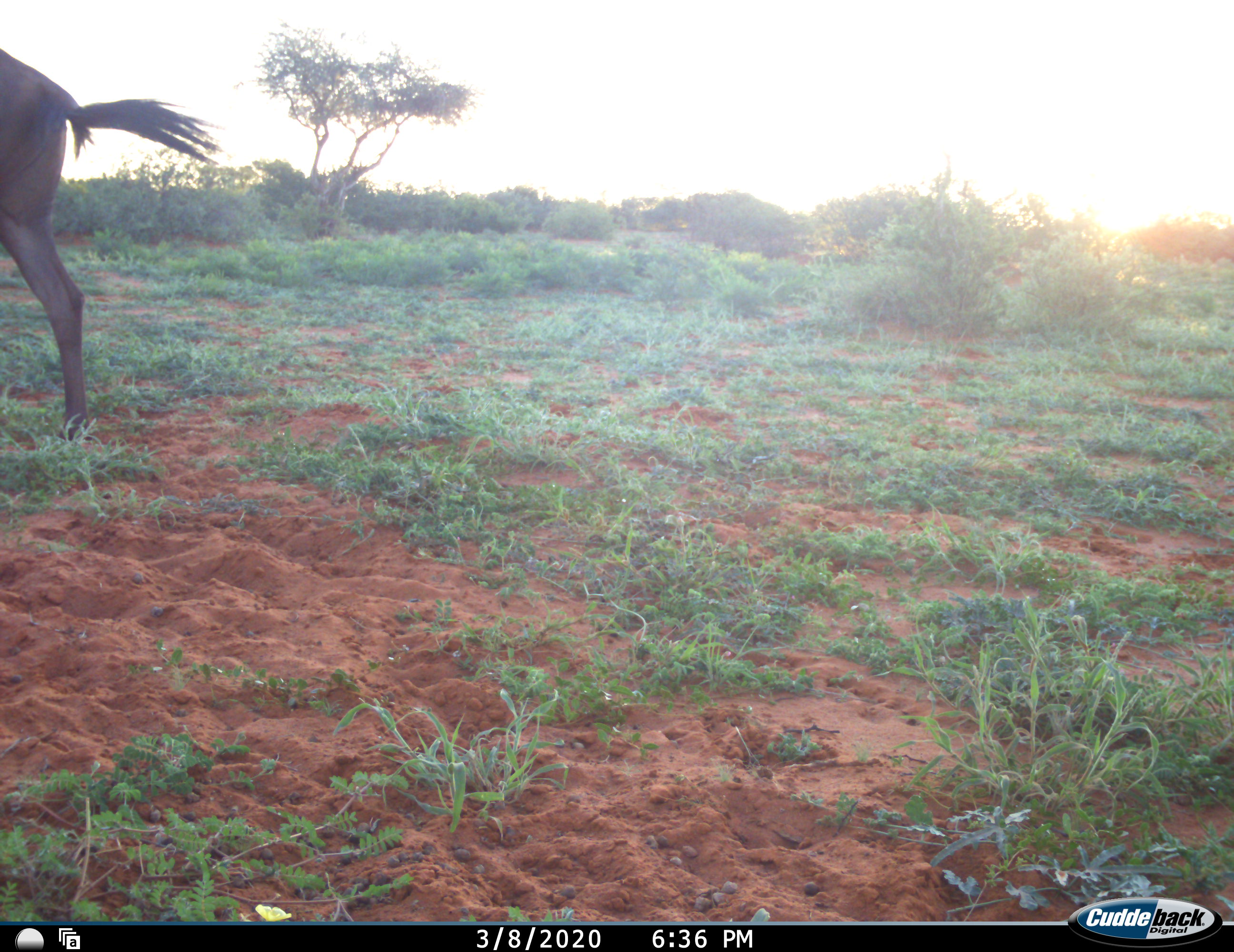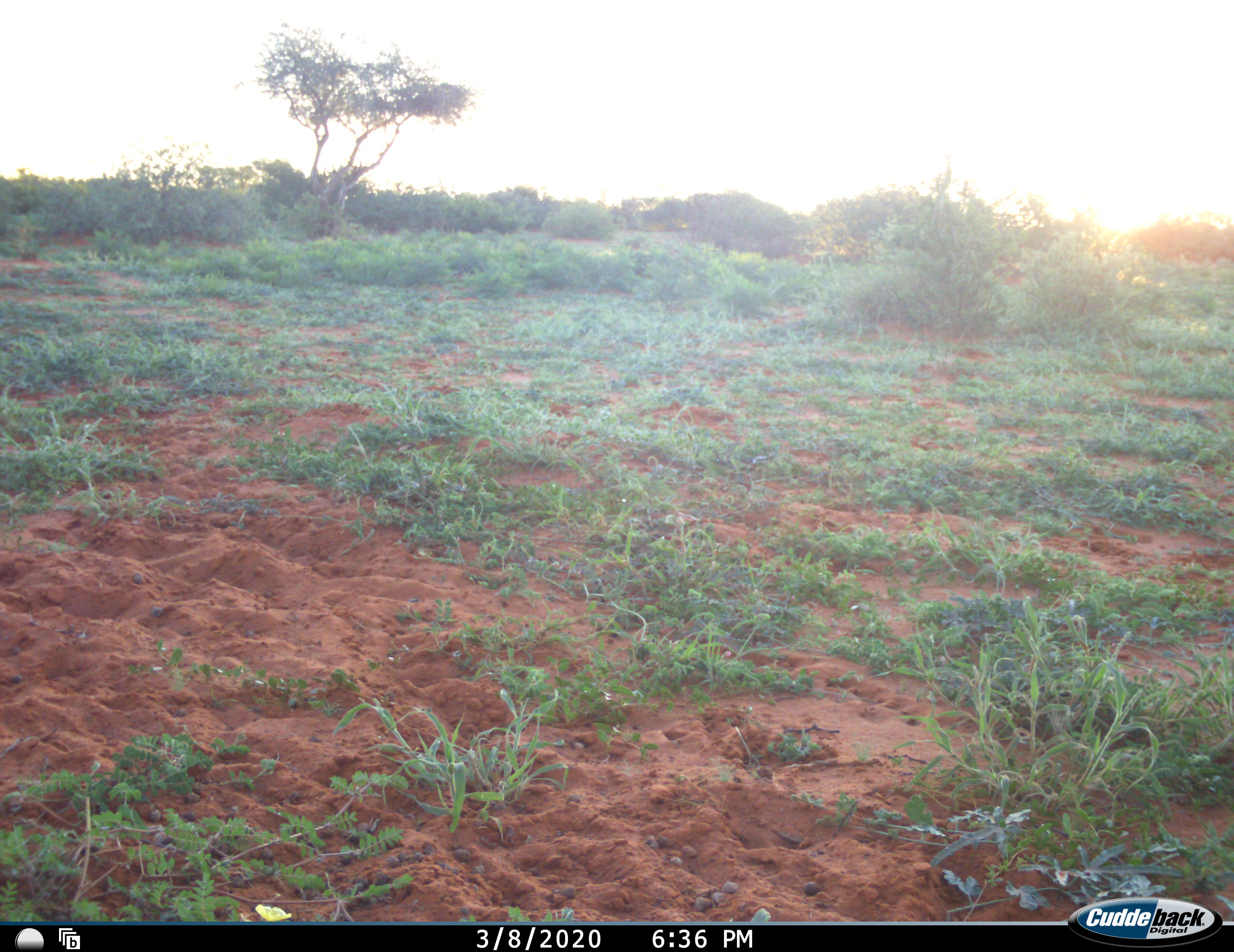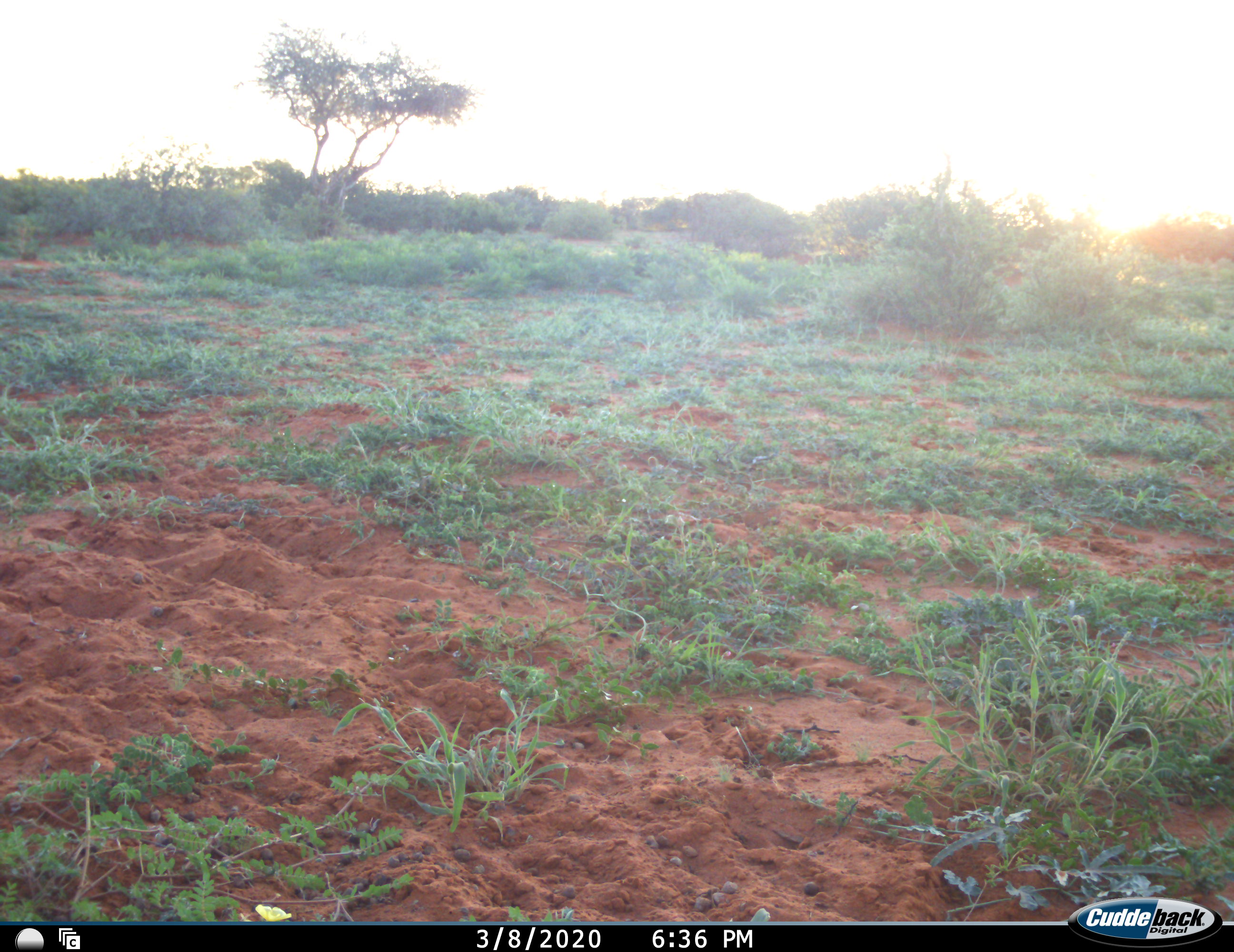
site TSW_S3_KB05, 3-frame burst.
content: unidentified animal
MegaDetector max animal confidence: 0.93